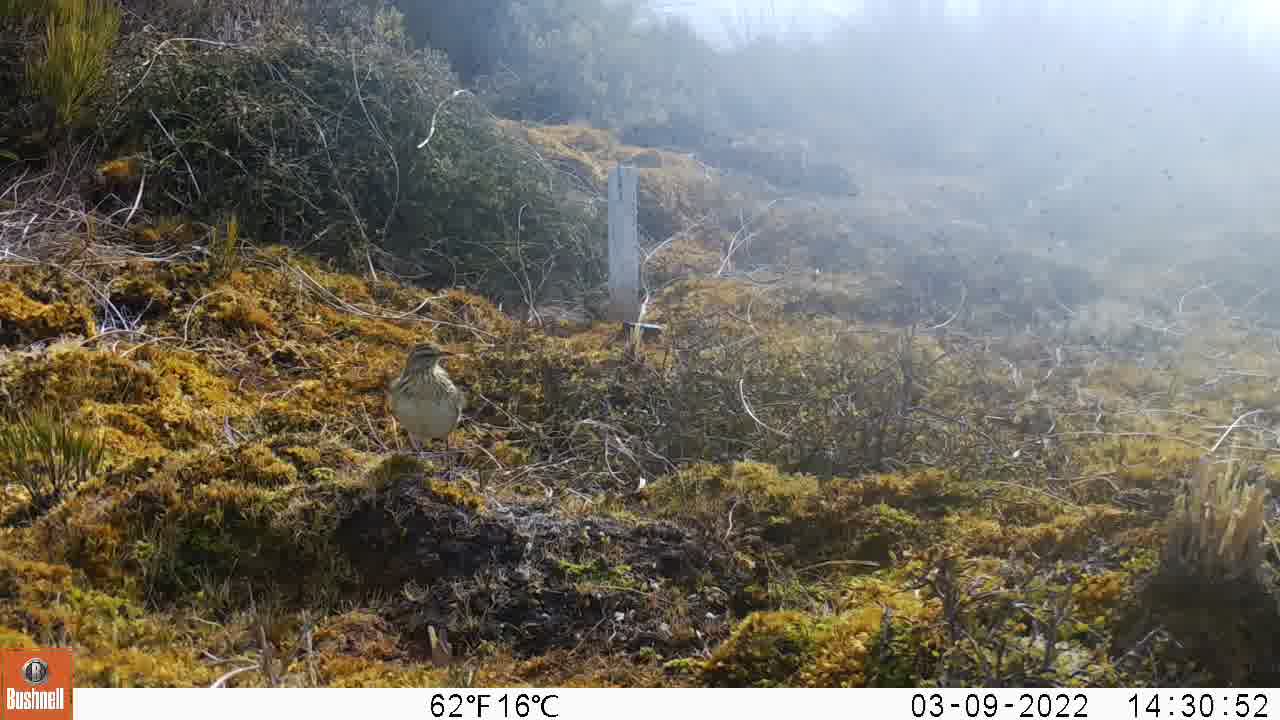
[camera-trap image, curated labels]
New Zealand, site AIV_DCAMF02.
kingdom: Animalia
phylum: Chordata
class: Aves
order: Passeriformes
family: Motacillidae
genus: Anthus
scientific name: Anthus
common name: pipit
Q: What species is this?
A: Pipit (Anthus).